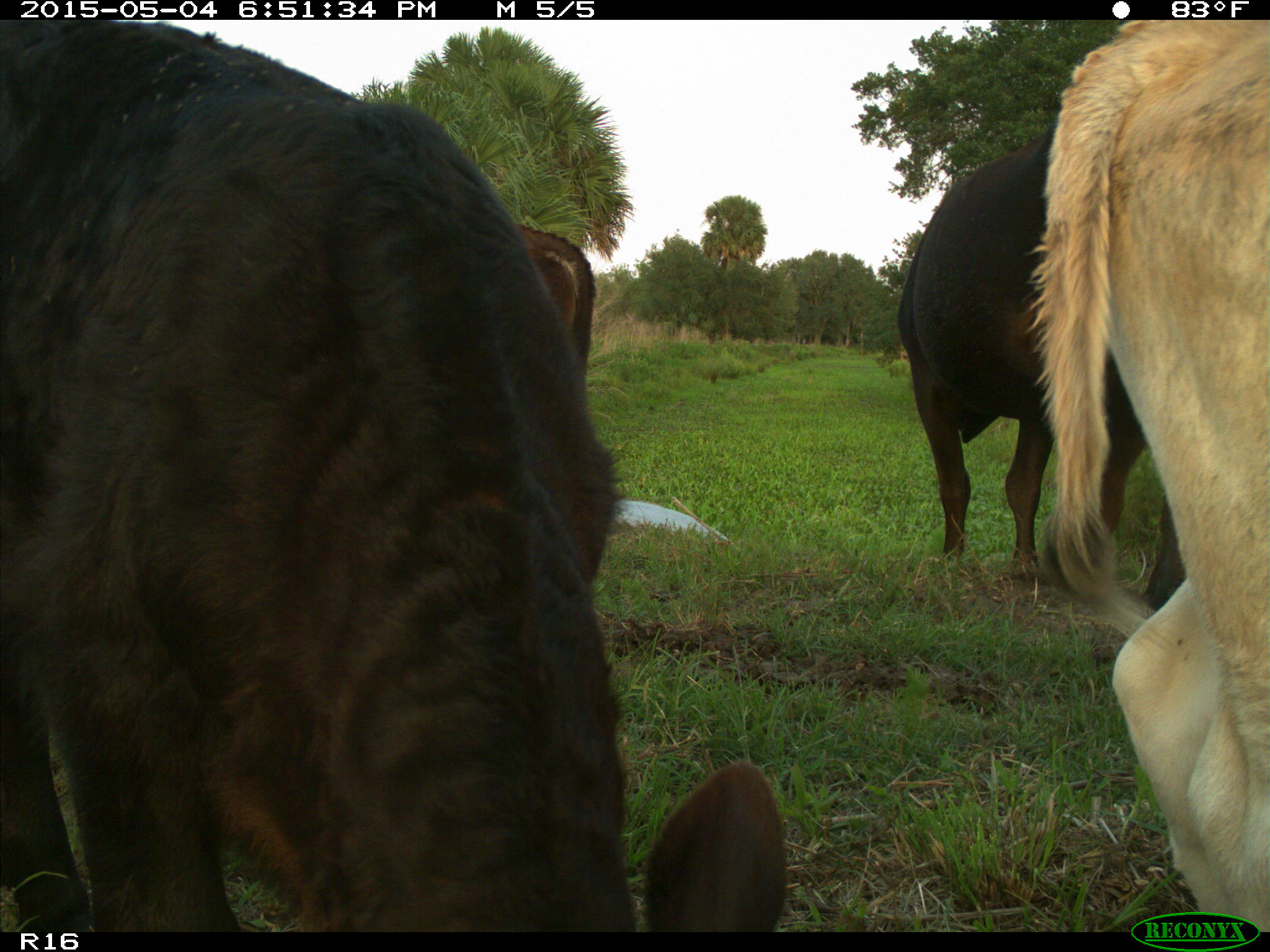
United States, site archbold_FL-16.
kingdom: Animalia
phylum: Chordata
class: Mammalia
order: Artiodactyla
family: Bovidae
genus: Bos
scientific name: Bos taurus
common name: domestic cow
Bos taurus (domestic cow).